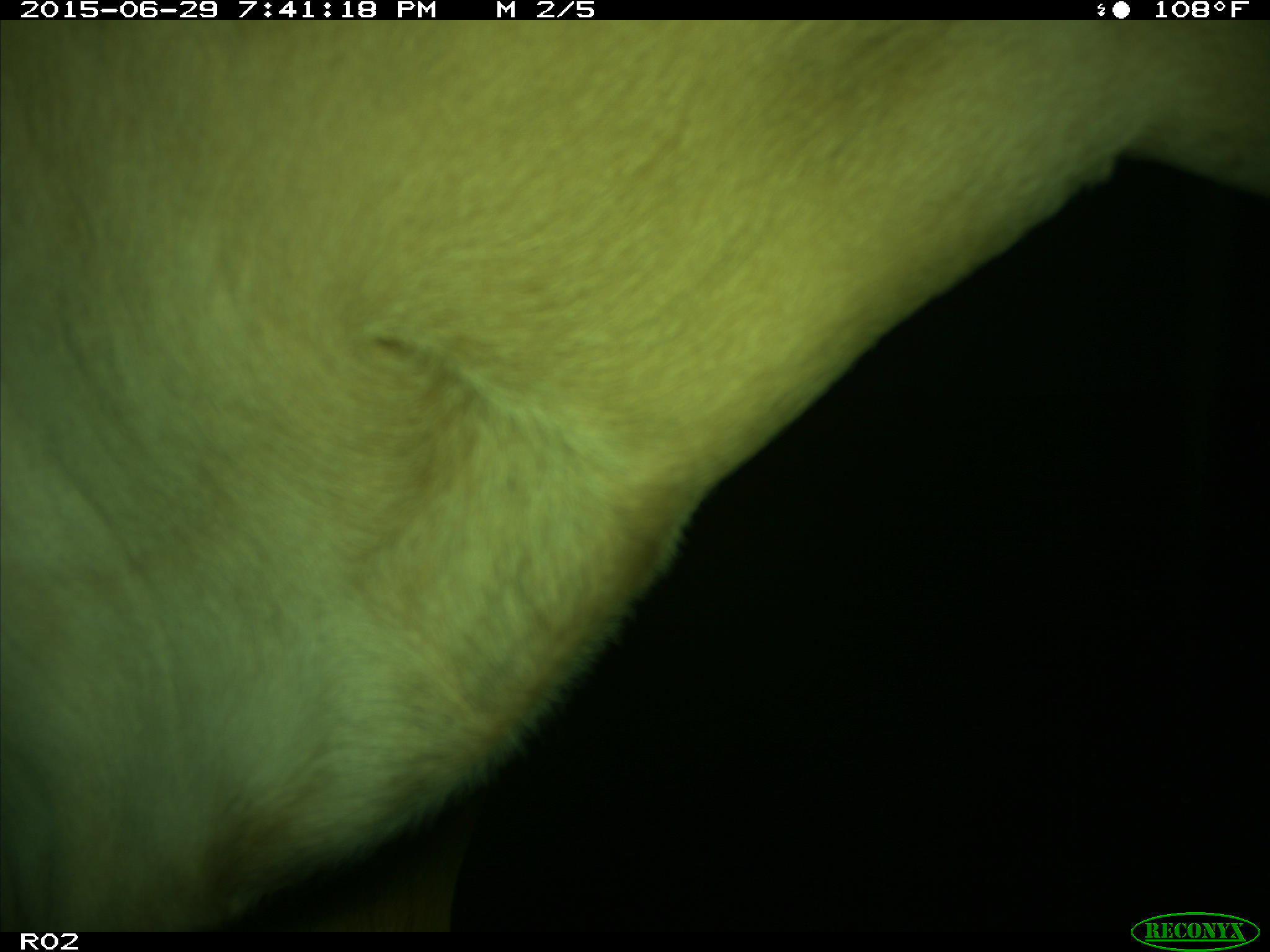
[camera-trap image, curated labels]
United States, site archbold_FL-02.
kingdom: Animalia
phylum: Chordata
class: Mammalia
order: Artiodactyla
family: Bovidae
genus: Bos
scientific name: Bos taurus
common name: domestic cow